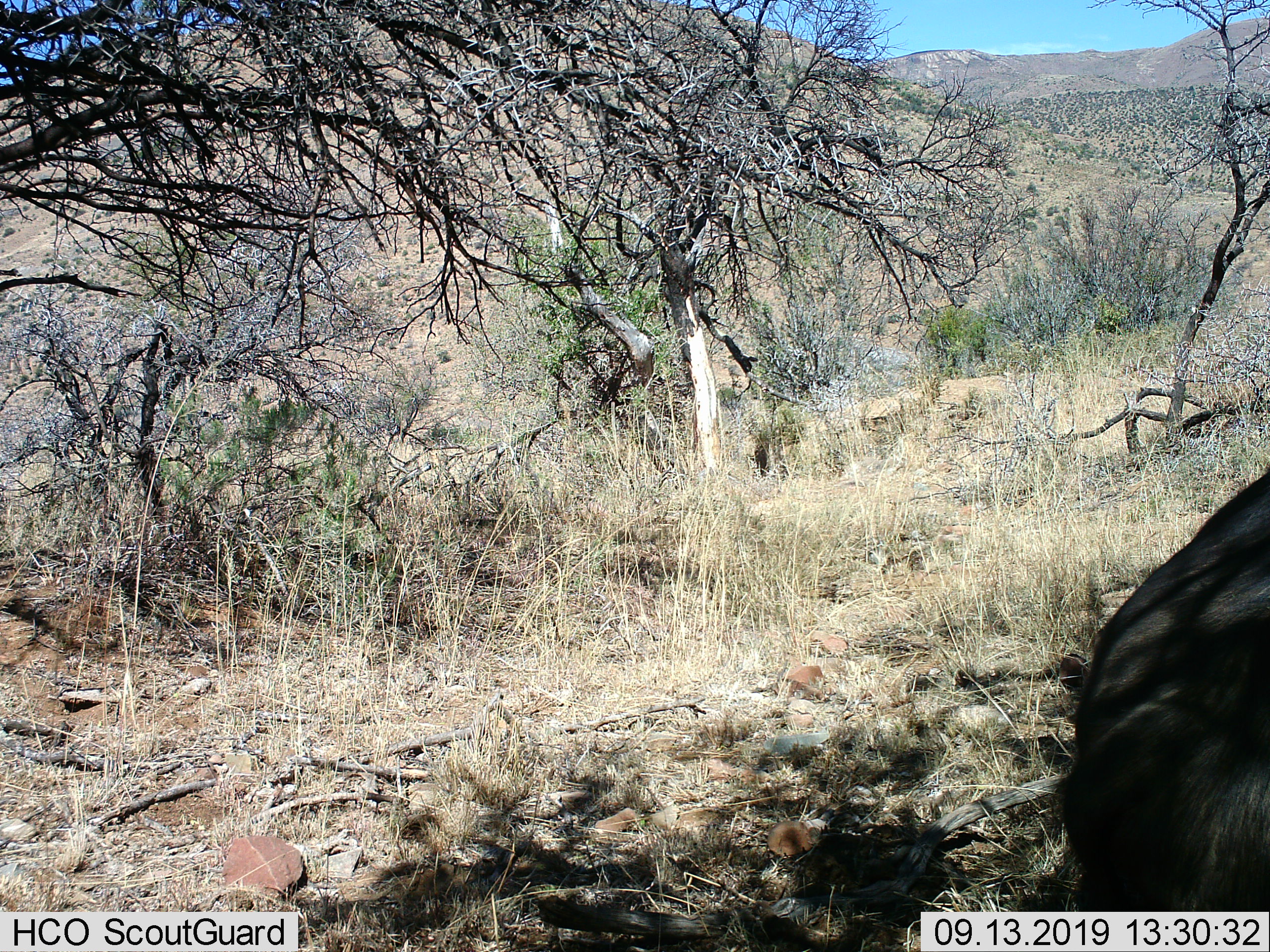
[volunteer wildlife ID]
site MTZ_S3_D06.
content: unidentified animal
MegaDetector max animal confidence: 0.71